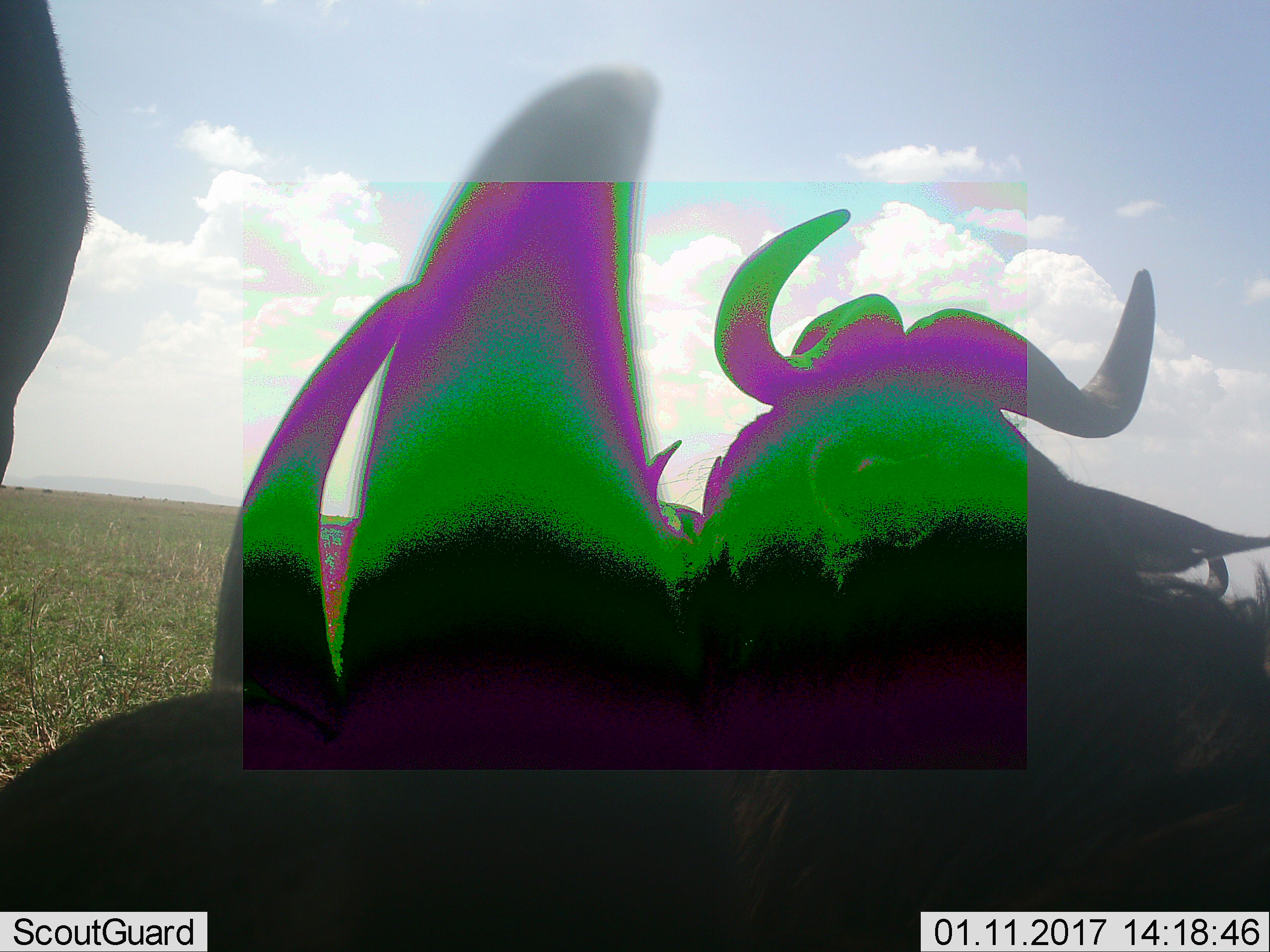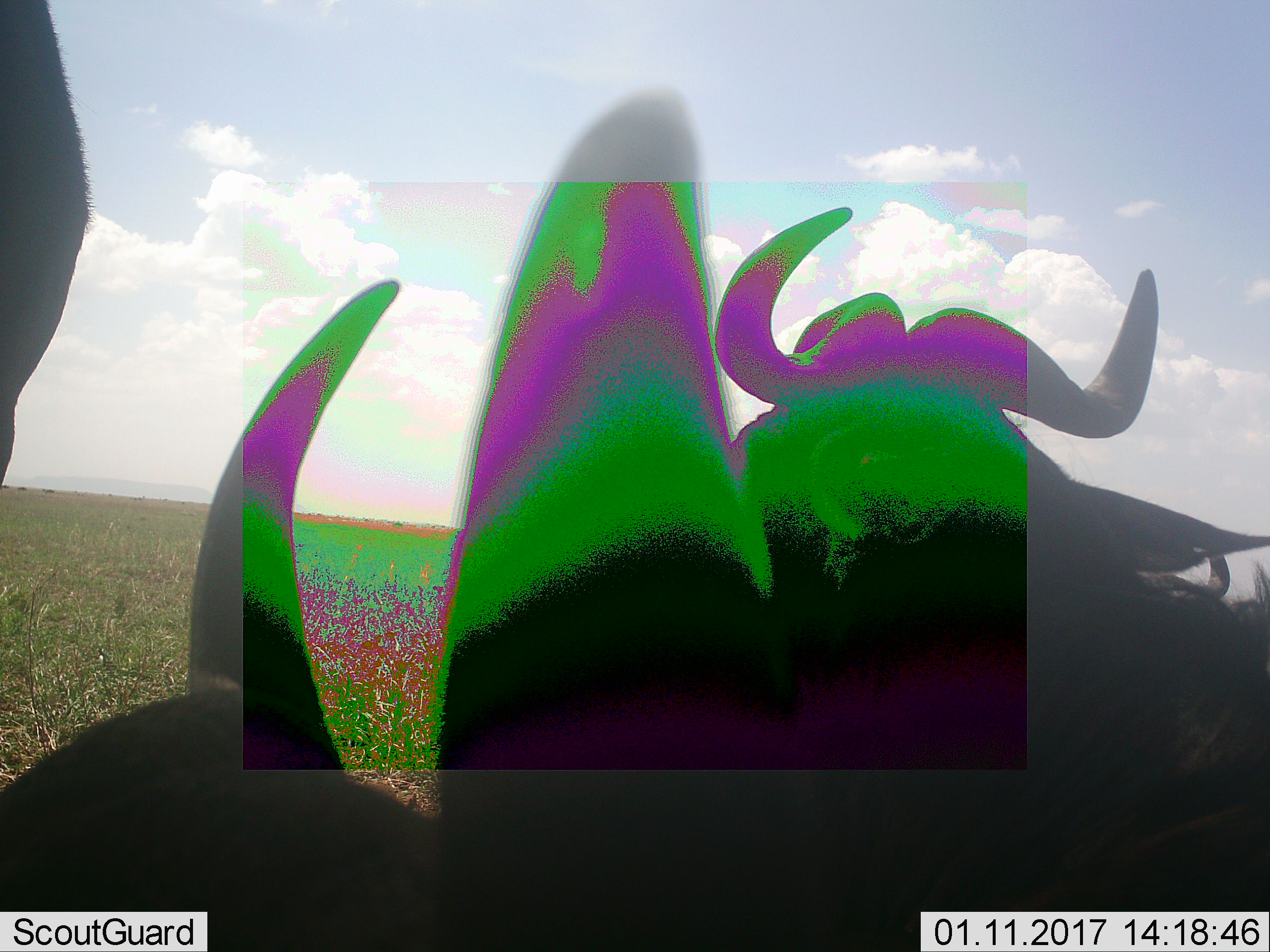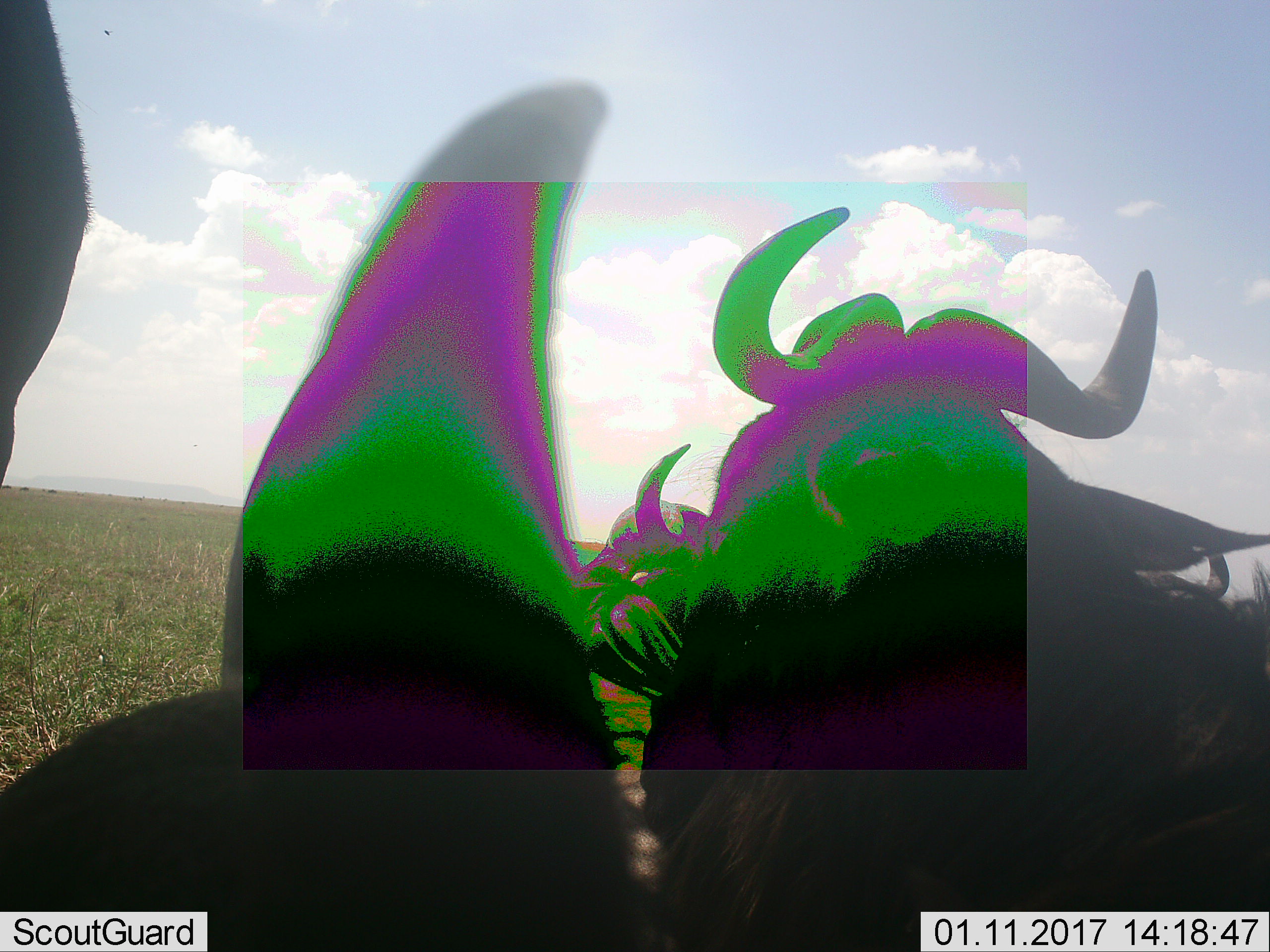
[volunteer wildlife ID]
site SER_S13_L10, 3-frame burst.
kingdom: Animalia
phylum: Chordata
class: Mammalia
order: Artiodactyla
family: Bovidae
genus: Connochaetes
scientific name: Connochaetes taurinus taurinus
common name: blue wildebeest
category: wildebeestblue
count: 4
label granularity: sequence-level